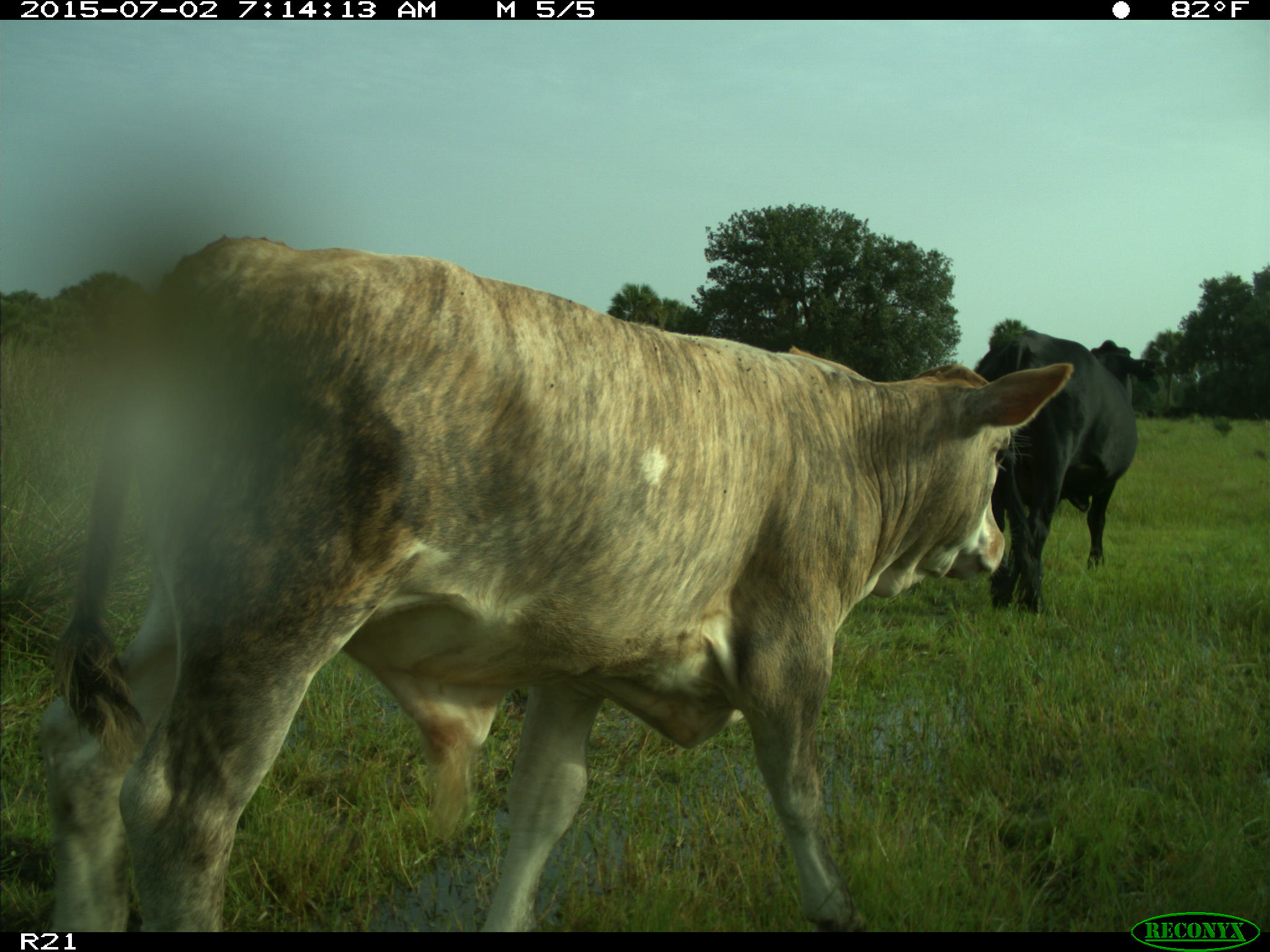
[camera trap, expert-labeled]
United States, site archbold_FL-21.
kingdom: Animalia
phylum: Chordata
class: Mammalia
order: Artiodactyla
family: Bovidae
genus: Bos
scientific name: Bos taurus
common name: domestic cow